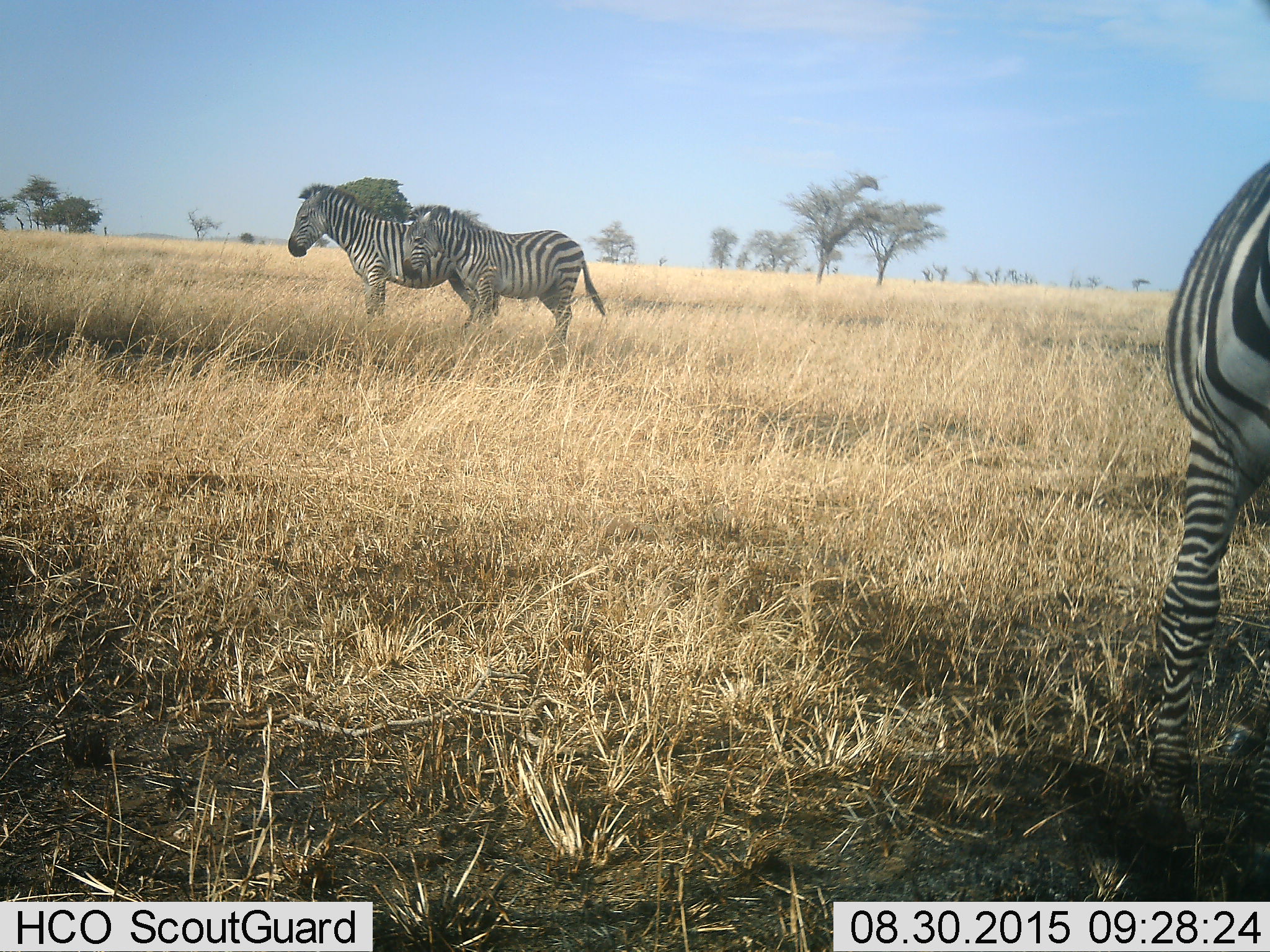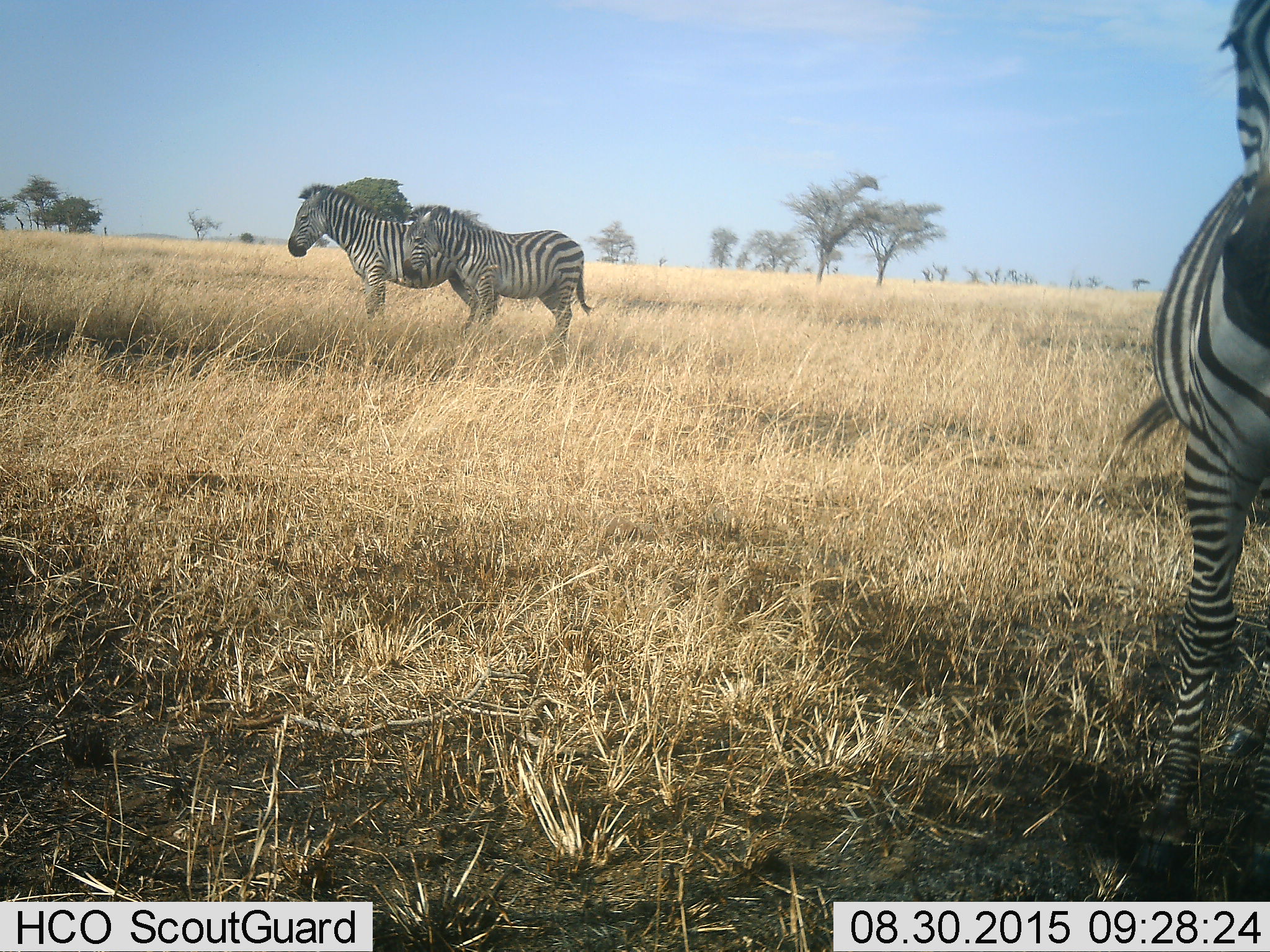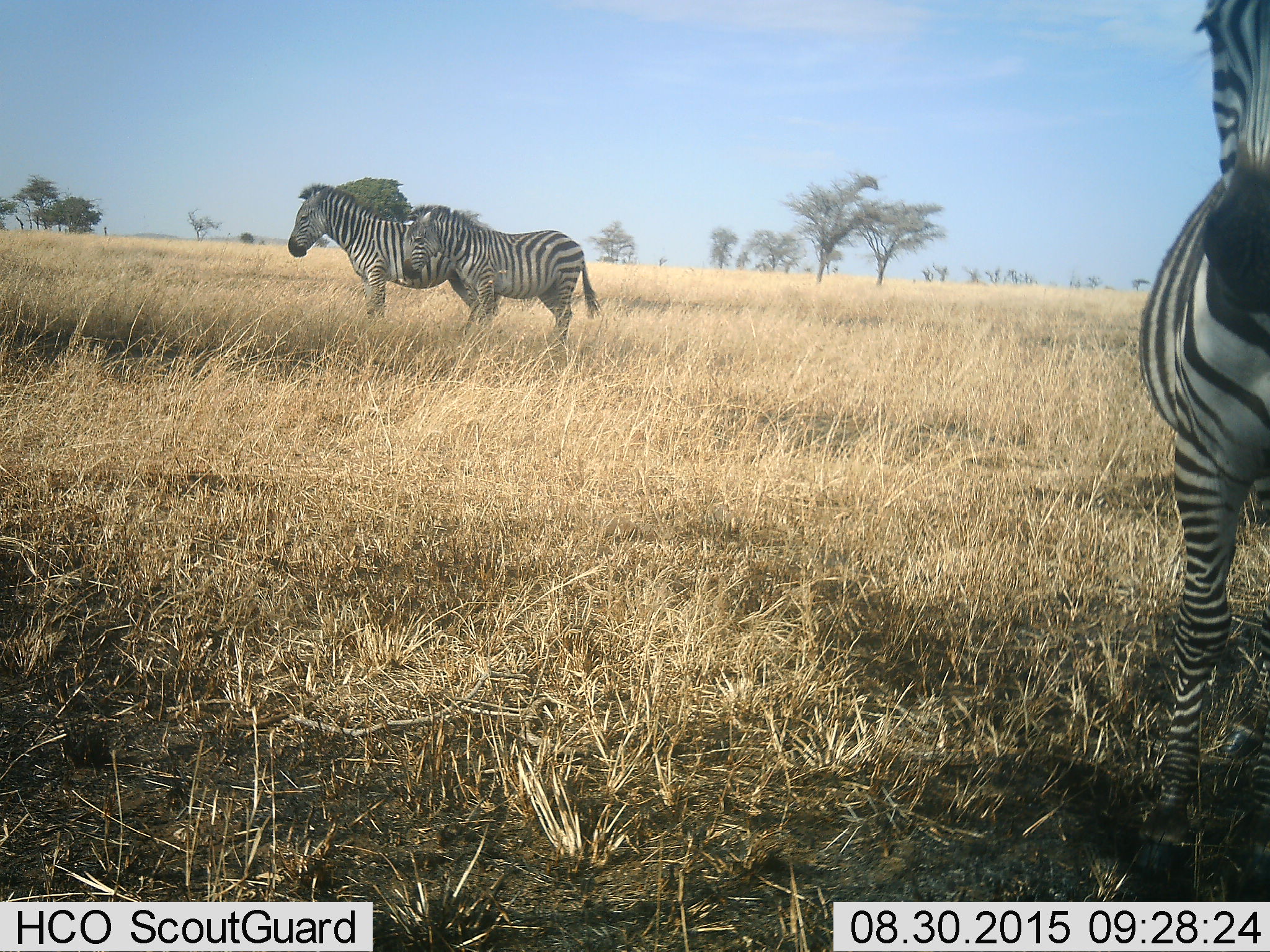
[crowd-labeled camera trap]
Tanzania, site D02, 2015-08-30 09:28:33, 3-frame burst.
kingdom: Animalia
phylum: Chordata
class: Mammalia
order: Perissodactyla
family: Equidae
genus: Equus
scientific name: Equus quagga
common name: plains zebra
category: zebra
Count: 3.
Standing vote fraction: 88%.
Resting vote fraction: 0%.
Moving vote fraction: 31%.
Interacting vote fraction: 6%.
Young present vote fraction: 0%.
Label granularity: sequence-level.